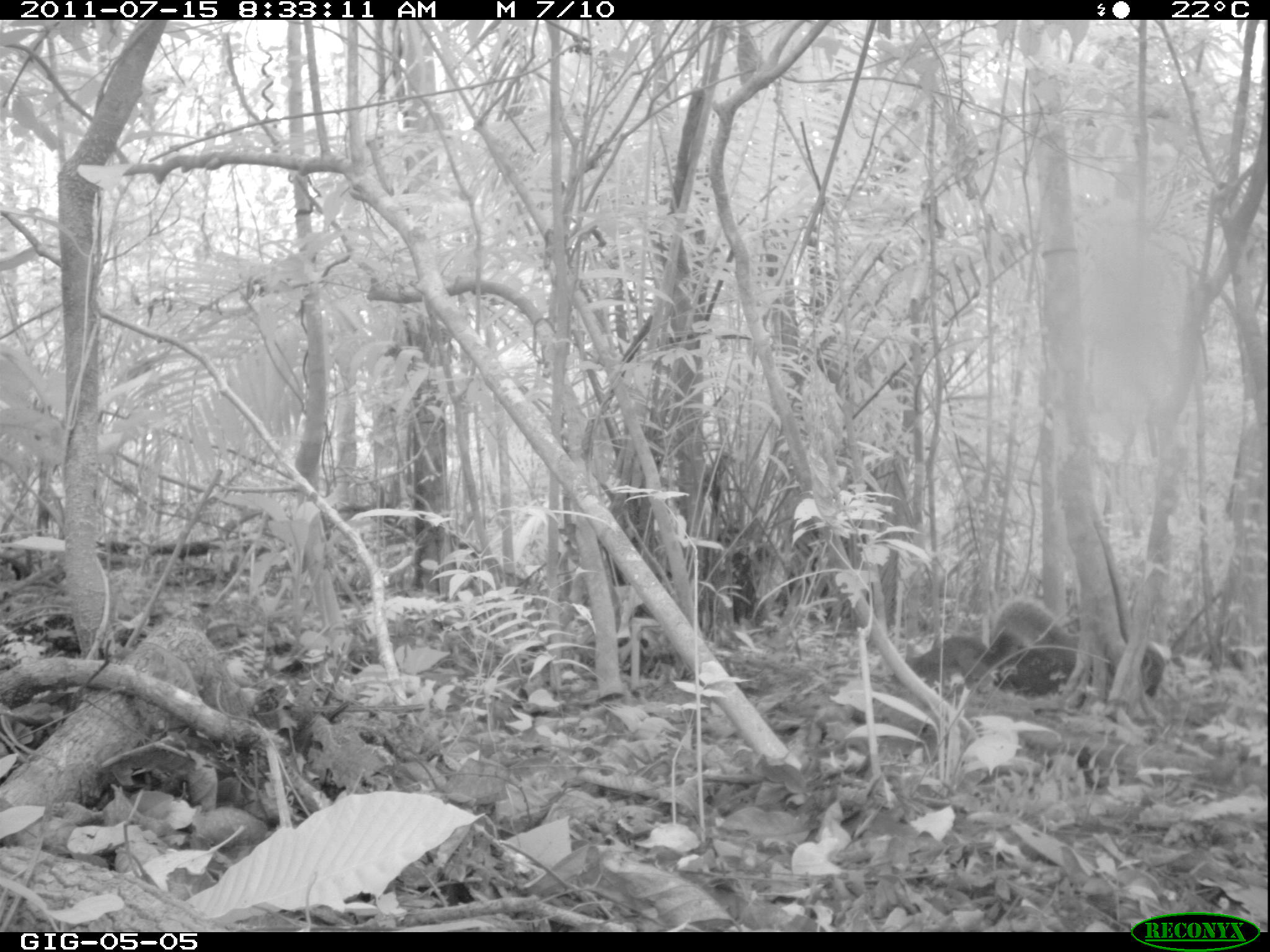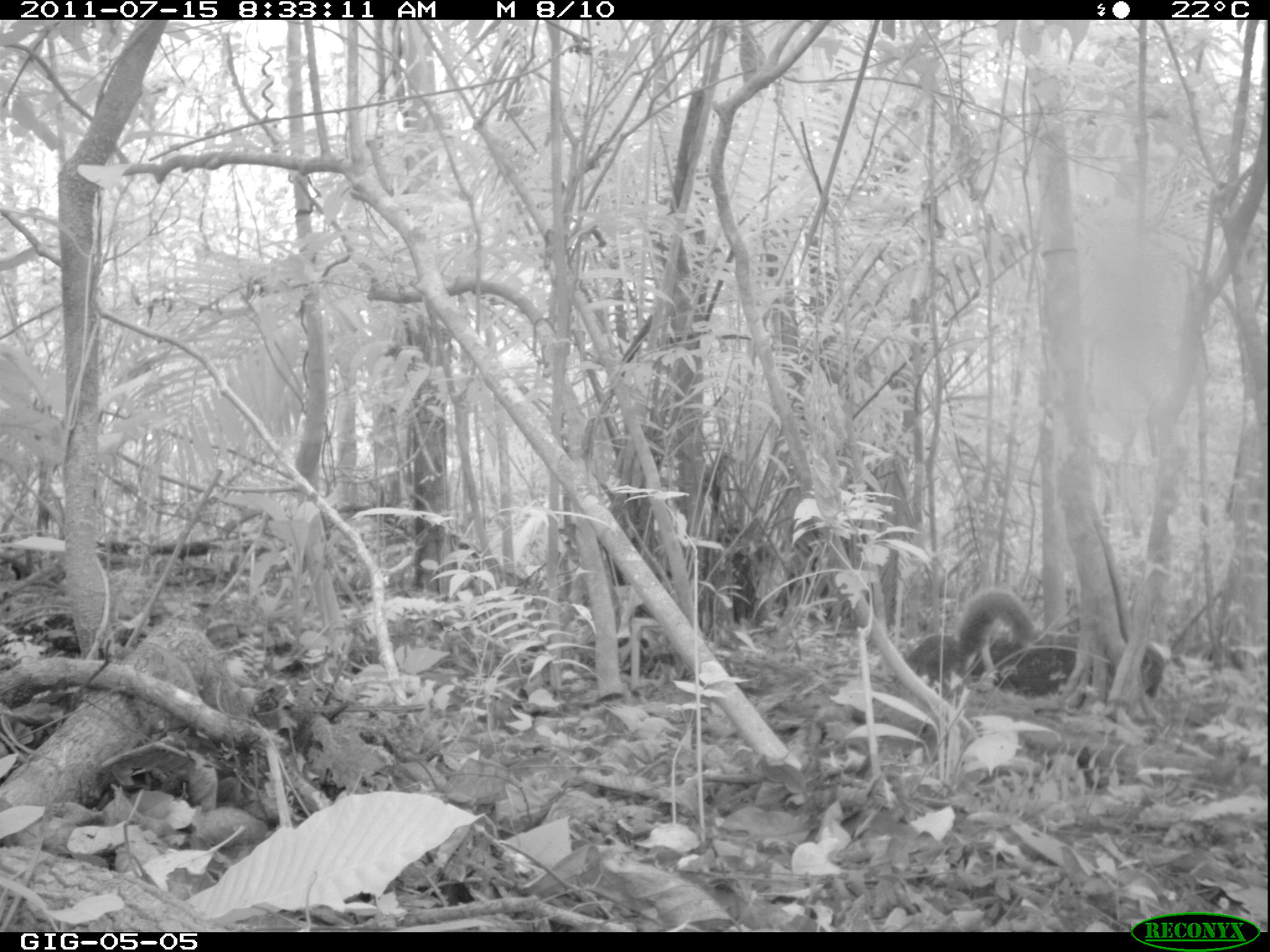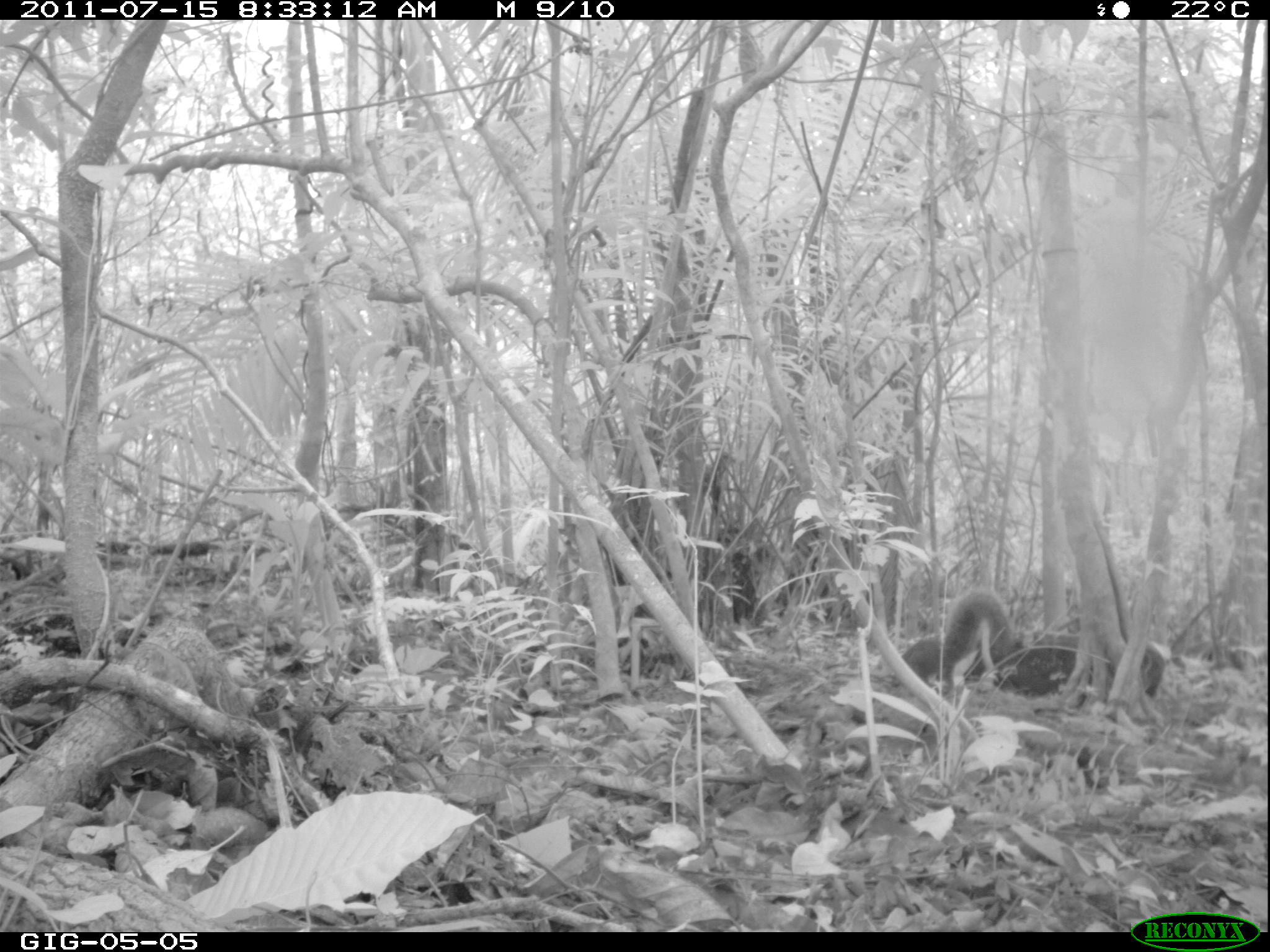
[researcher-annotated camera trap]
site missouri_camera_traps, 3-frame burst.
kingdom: Animalia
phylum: Chordata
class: Mammalia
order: Rodentia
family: Sciuridae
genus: Tamiasciurus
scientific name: Tamiasciurus hudsonicus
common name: red squirrel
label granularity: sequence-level